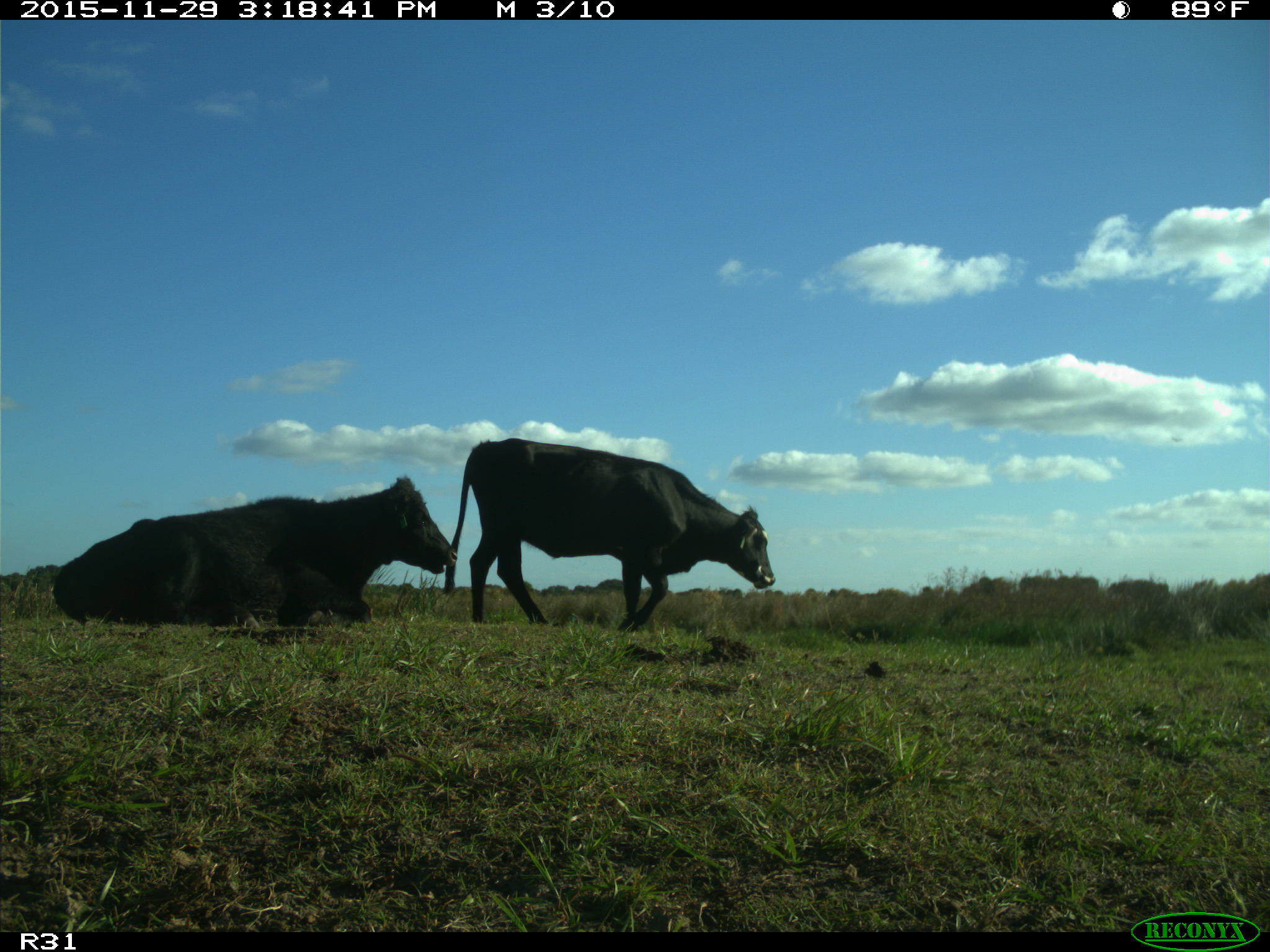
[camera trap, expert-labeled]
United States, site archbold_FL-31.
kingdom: Animalia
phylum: Chordata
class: Mammalia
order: Artiodactyla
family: Bovidae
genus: Bos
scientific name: Bos taurus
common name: domestic cow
Bos taurus (domestic cow).